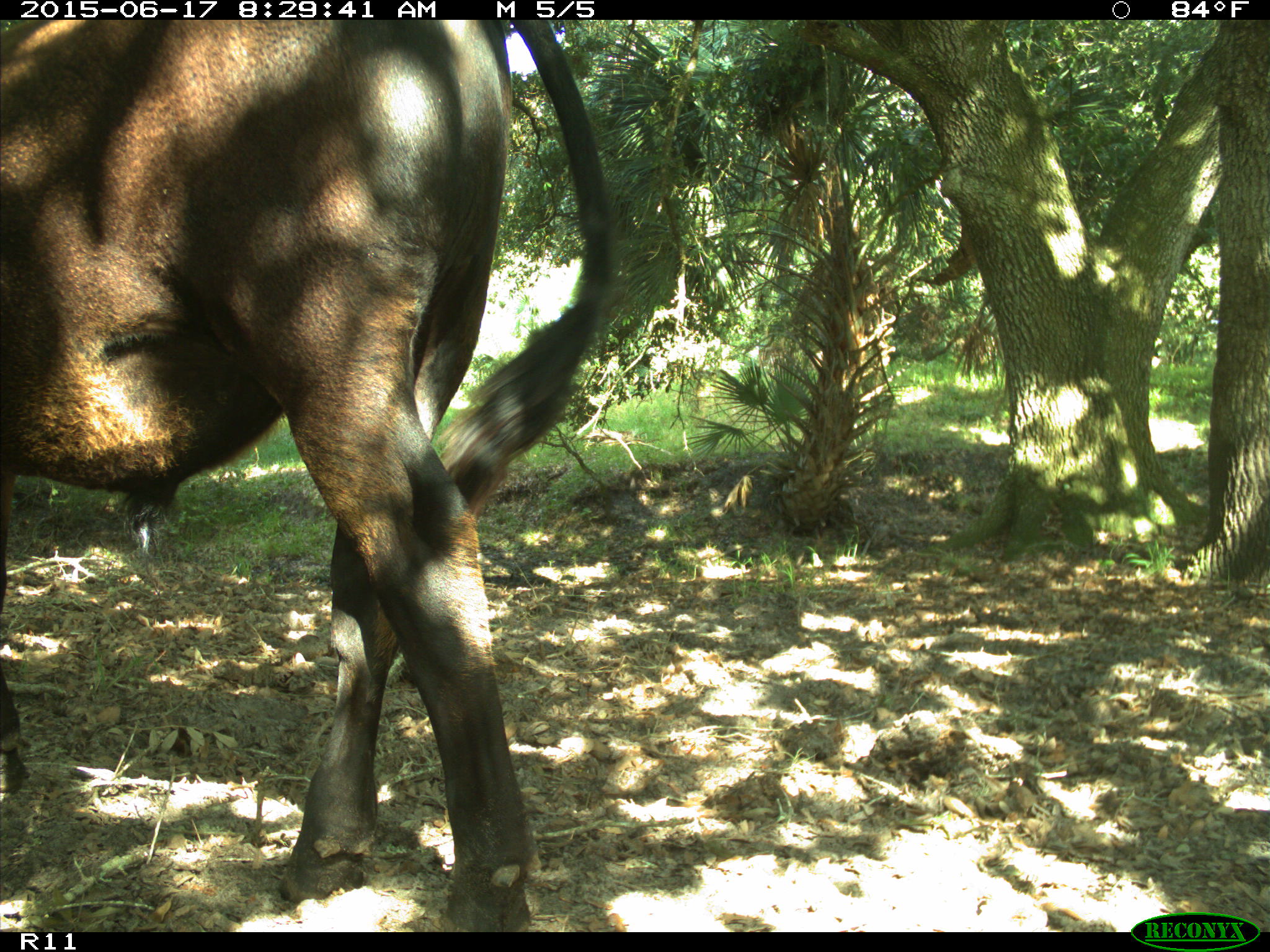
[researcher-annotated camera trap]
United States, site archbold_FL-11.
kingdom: Animalia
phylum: Chordata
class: Mammalia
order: Artiodactyla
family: Bovidae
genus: Bos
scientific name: Bos taurus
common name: domestic cow